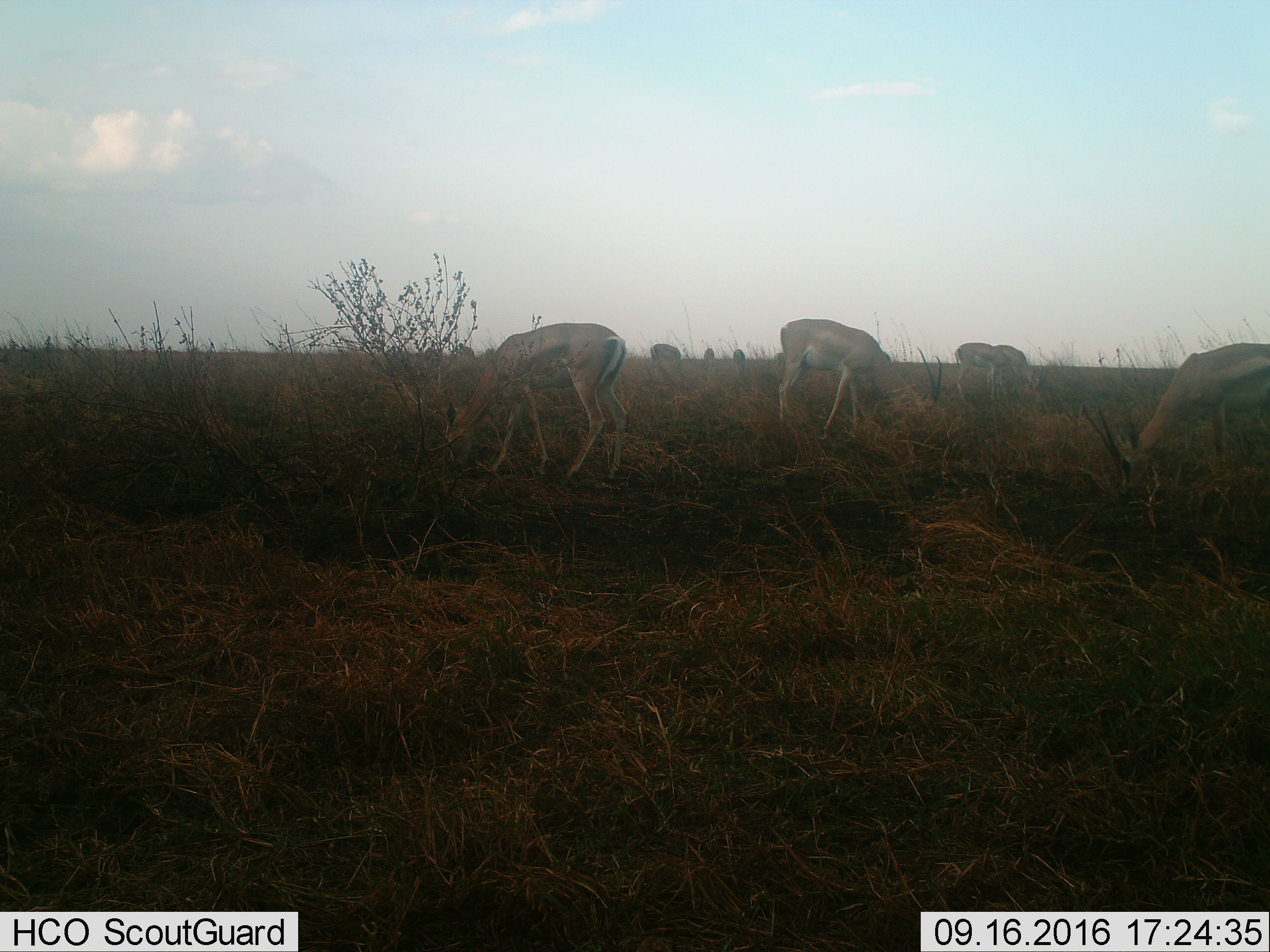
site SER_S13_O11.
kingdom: Animalia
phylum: Chordata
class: Mammalia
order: Artiodactyla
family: Bovidae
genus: Nanger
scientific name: Nanger granti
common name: grant's gazelle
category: gazellegrants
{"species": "gazellegrants (grant's gazelle) (Nanger granti)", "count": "8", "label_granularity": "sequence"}